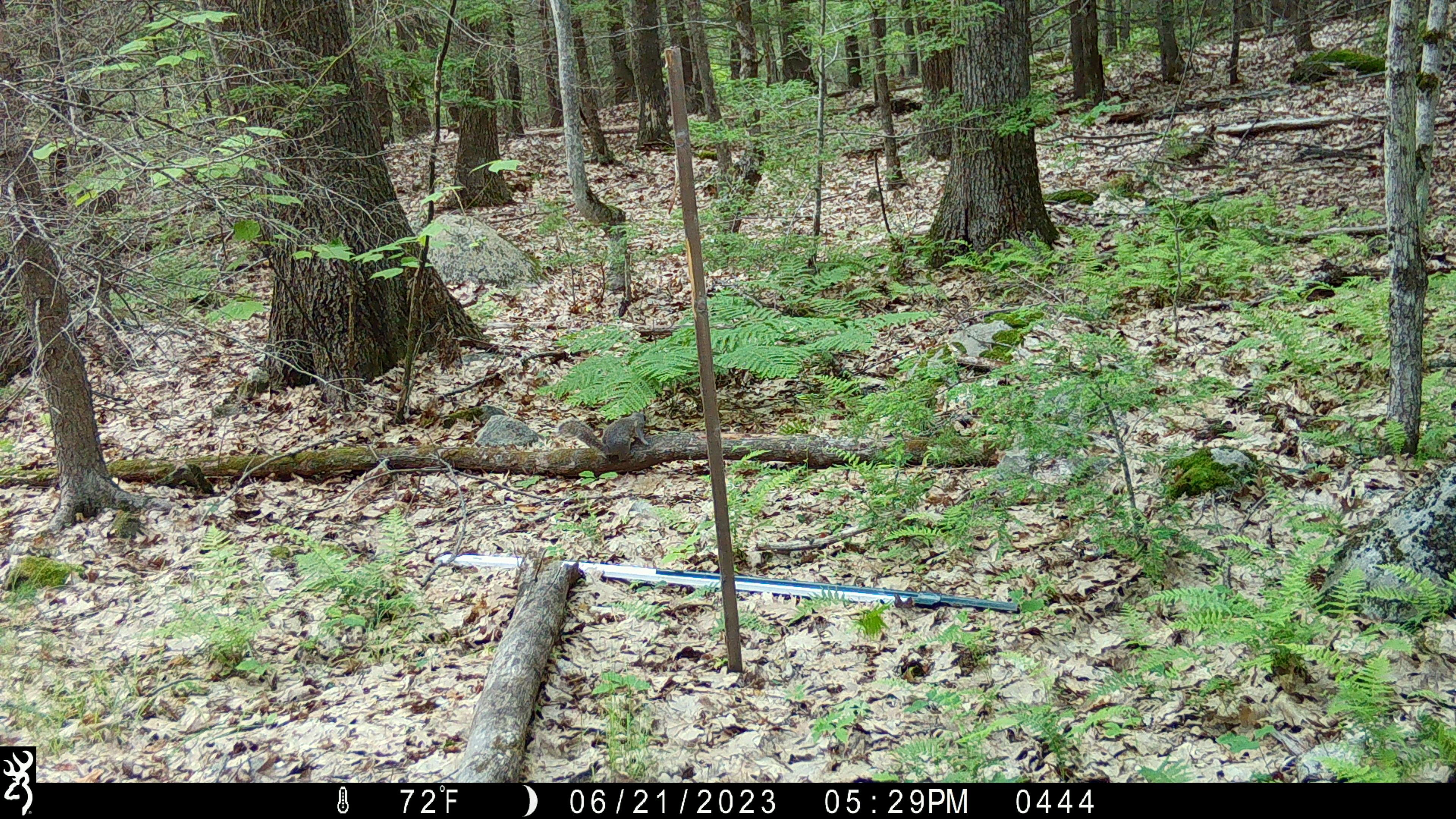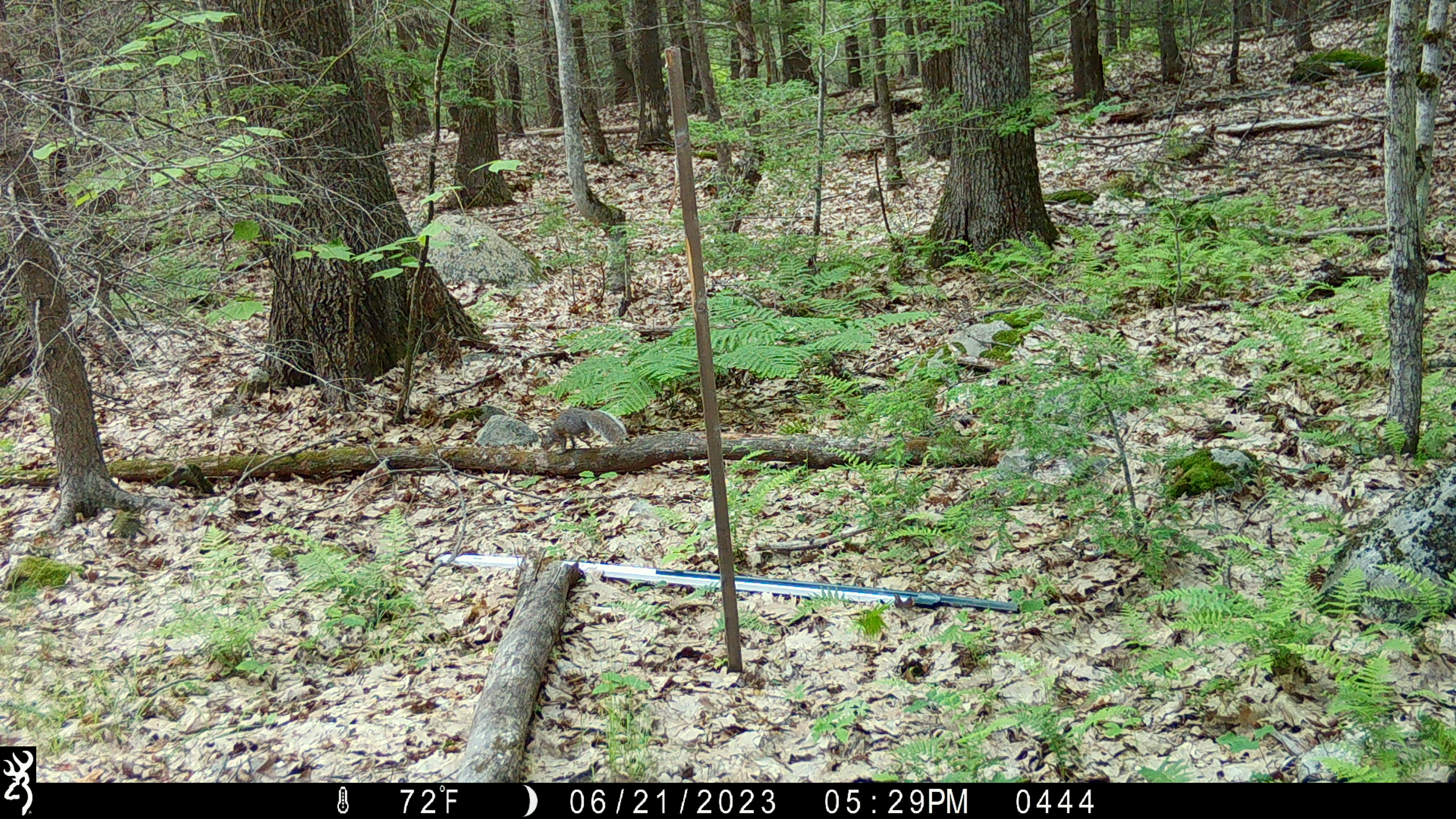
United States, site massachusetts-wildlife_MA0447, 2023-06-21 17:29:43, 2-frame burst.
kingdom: Animalia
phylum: Chordata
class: Mammalia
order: Rodentia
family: Sciuridae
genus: Sciurus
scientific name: Sciurus carolinensis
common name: gray squirrel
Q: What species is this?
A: Gray squirrel (Sciurus carolinensis).